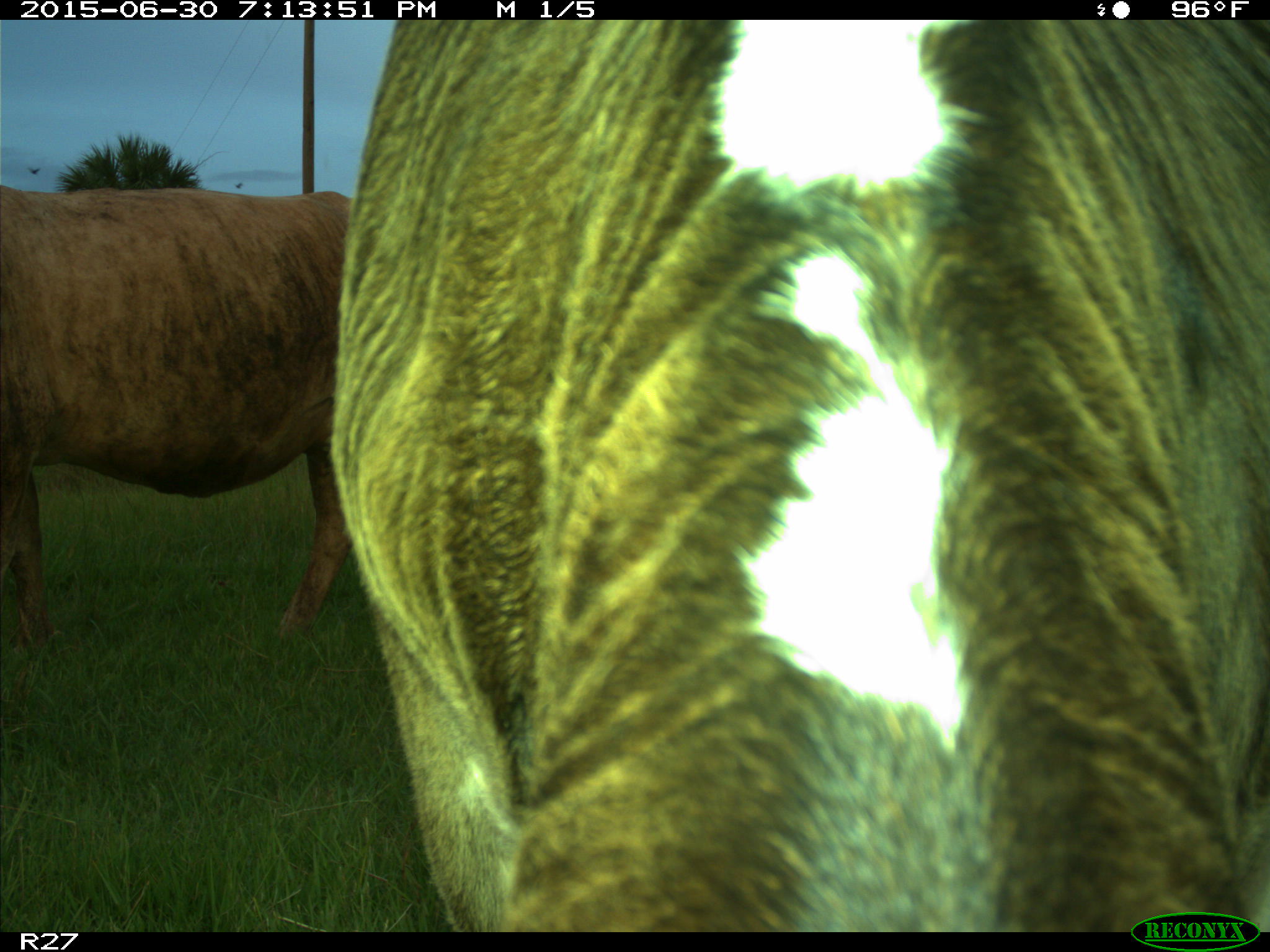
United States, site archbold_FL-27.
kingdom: Animalia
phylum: Chordata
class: Mammalia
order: Artiodactyla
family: Bovidae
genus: Bos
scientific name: Bos taurus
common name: domestic cow